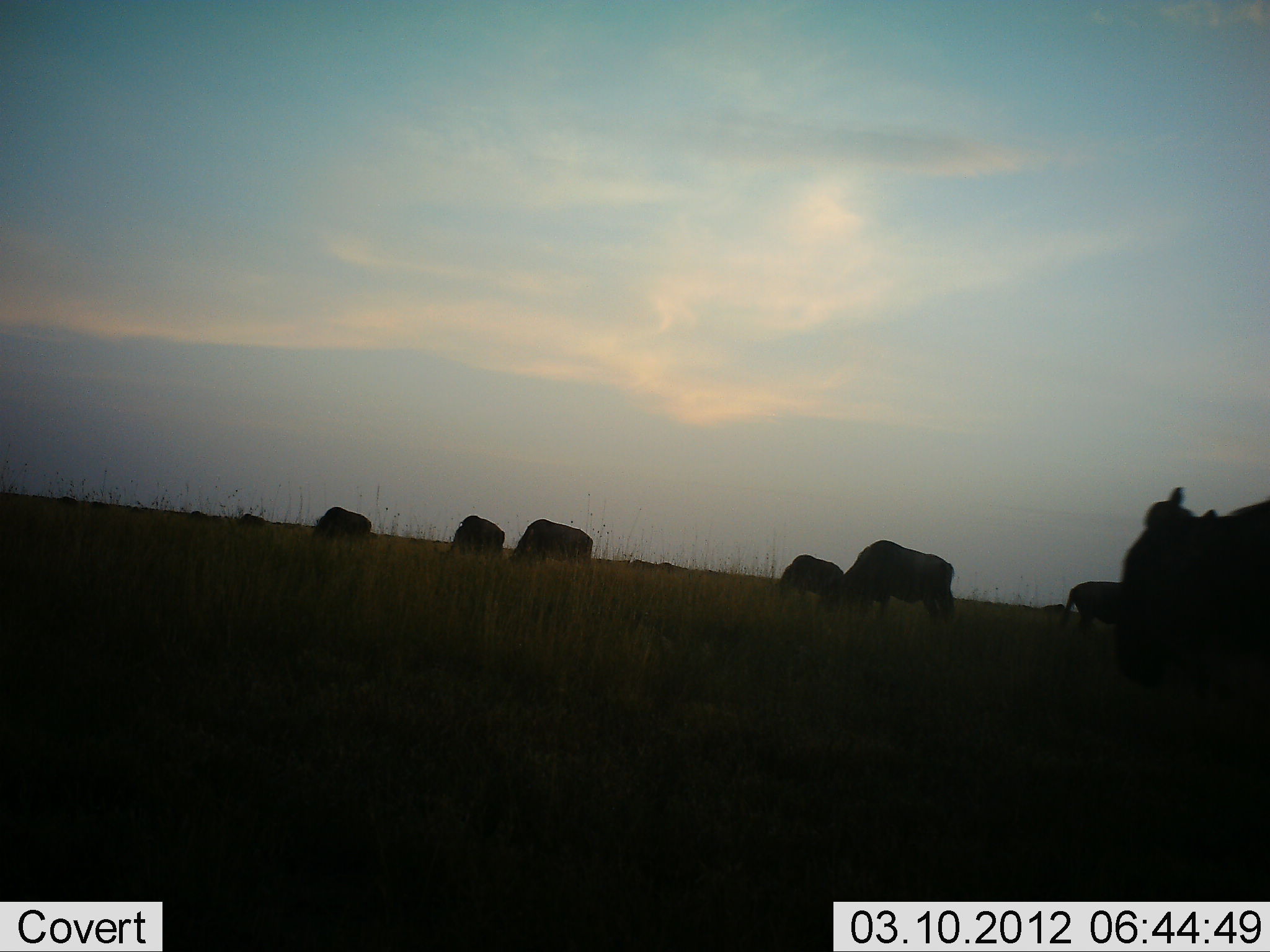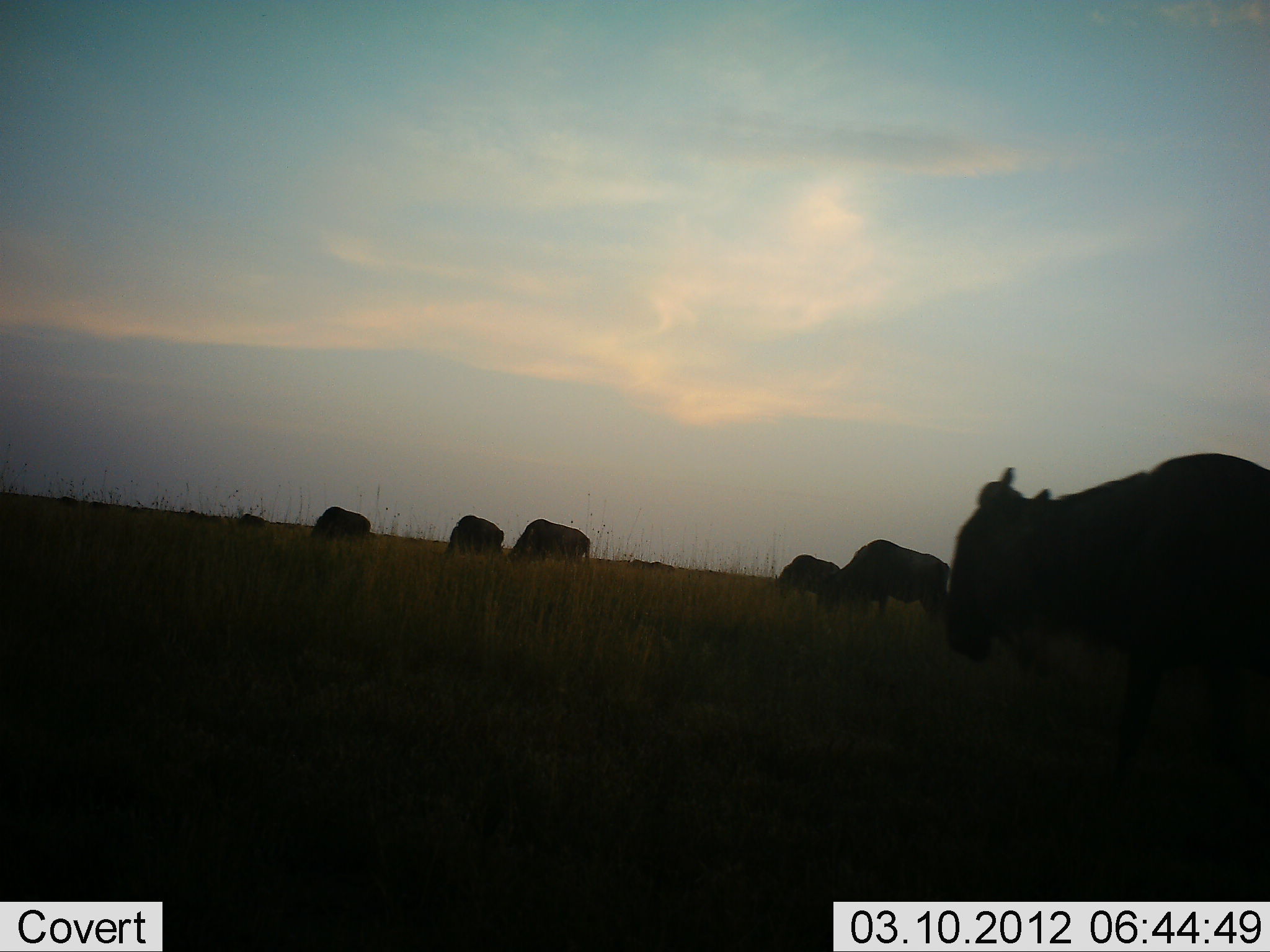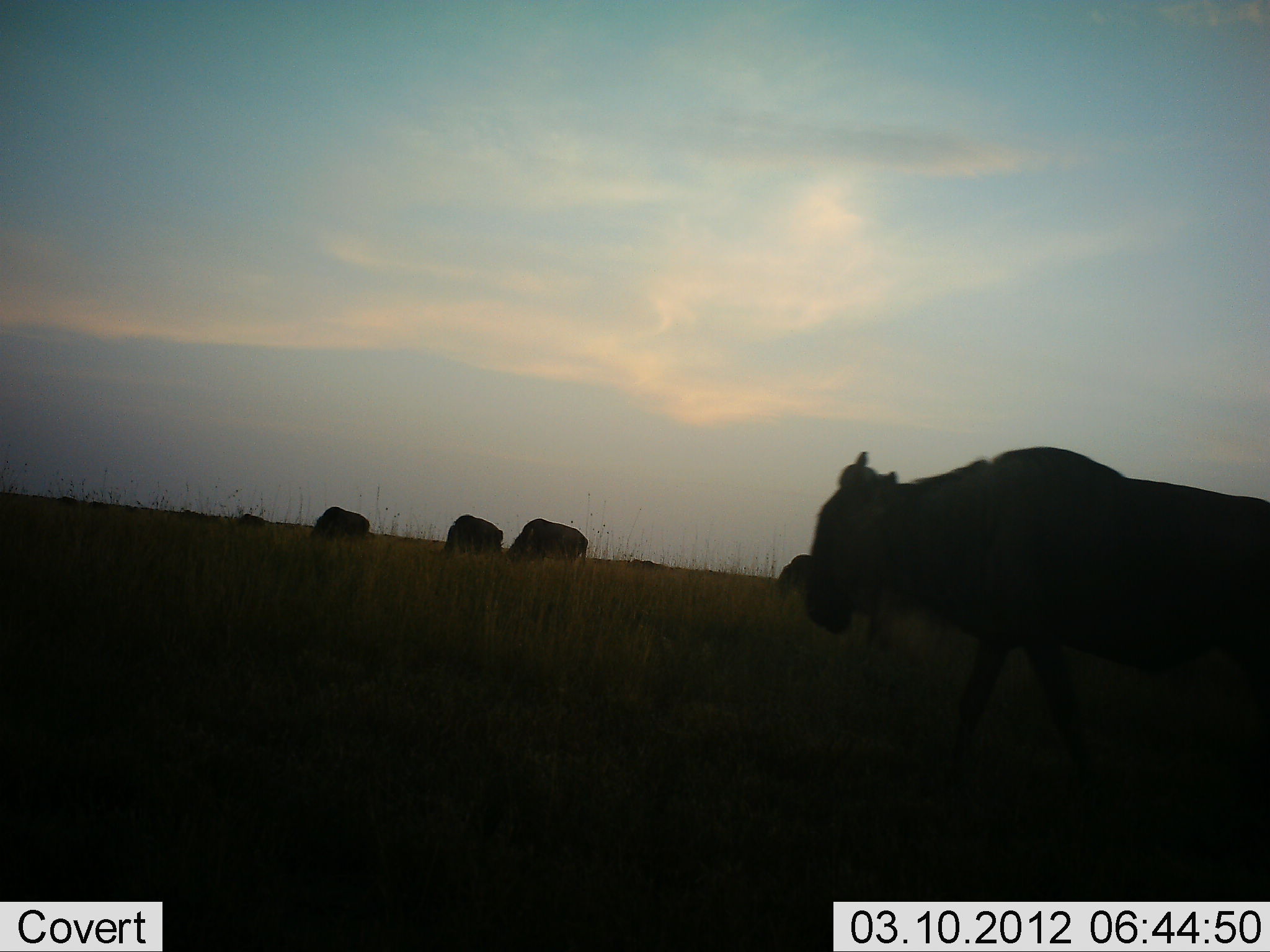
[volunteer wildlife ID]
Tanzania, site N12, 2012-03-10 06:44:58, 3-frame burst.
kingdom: Animalia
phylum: Chordata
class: Mammalia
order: Artiodactyla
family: Bovidae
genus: Connochaetes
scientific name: Connochaetes taurinus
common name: blue wildebeest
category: wildebeest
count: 7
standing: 35%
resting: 0%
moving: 65%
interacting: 0%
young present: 0%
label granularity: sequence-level